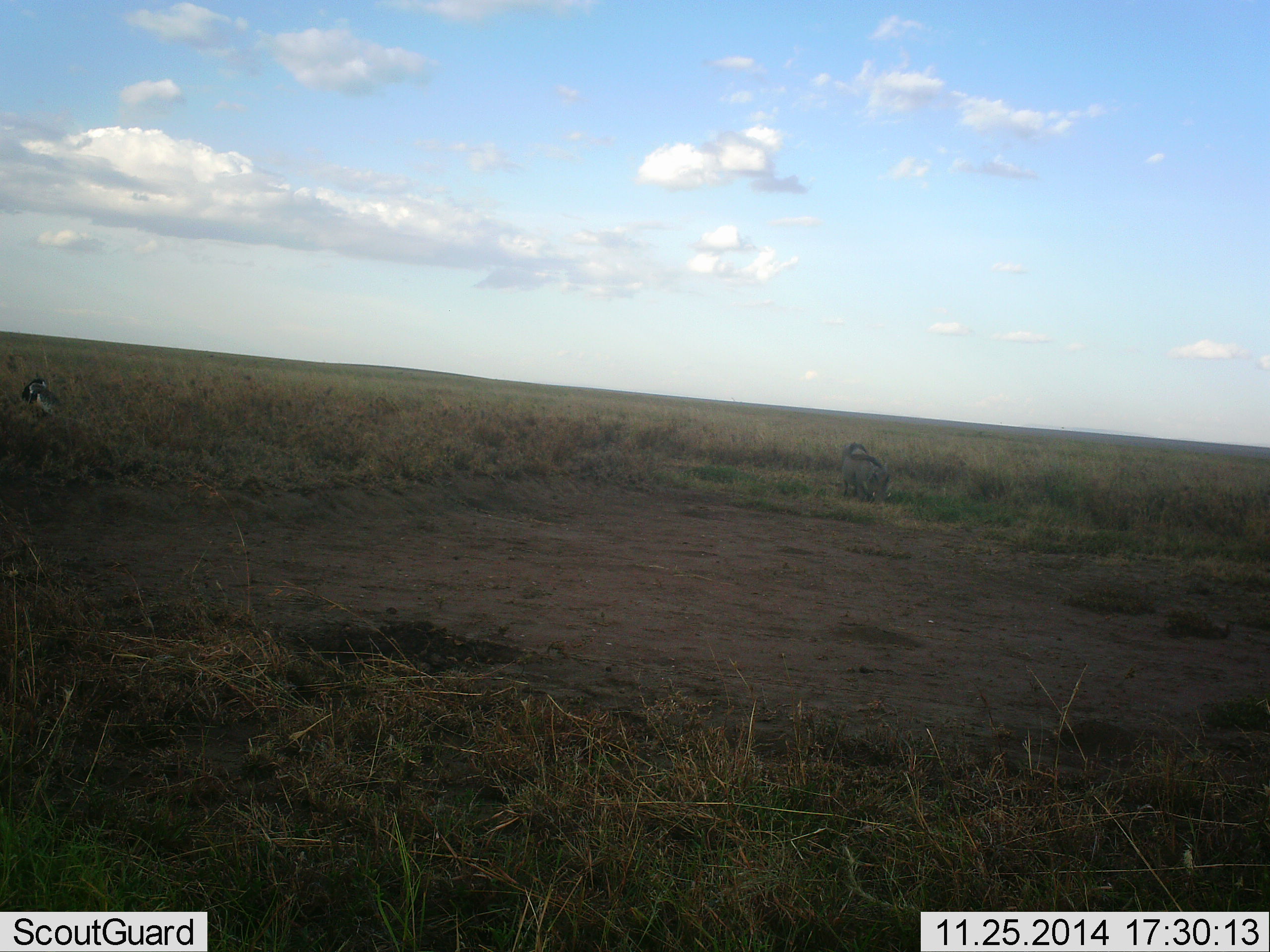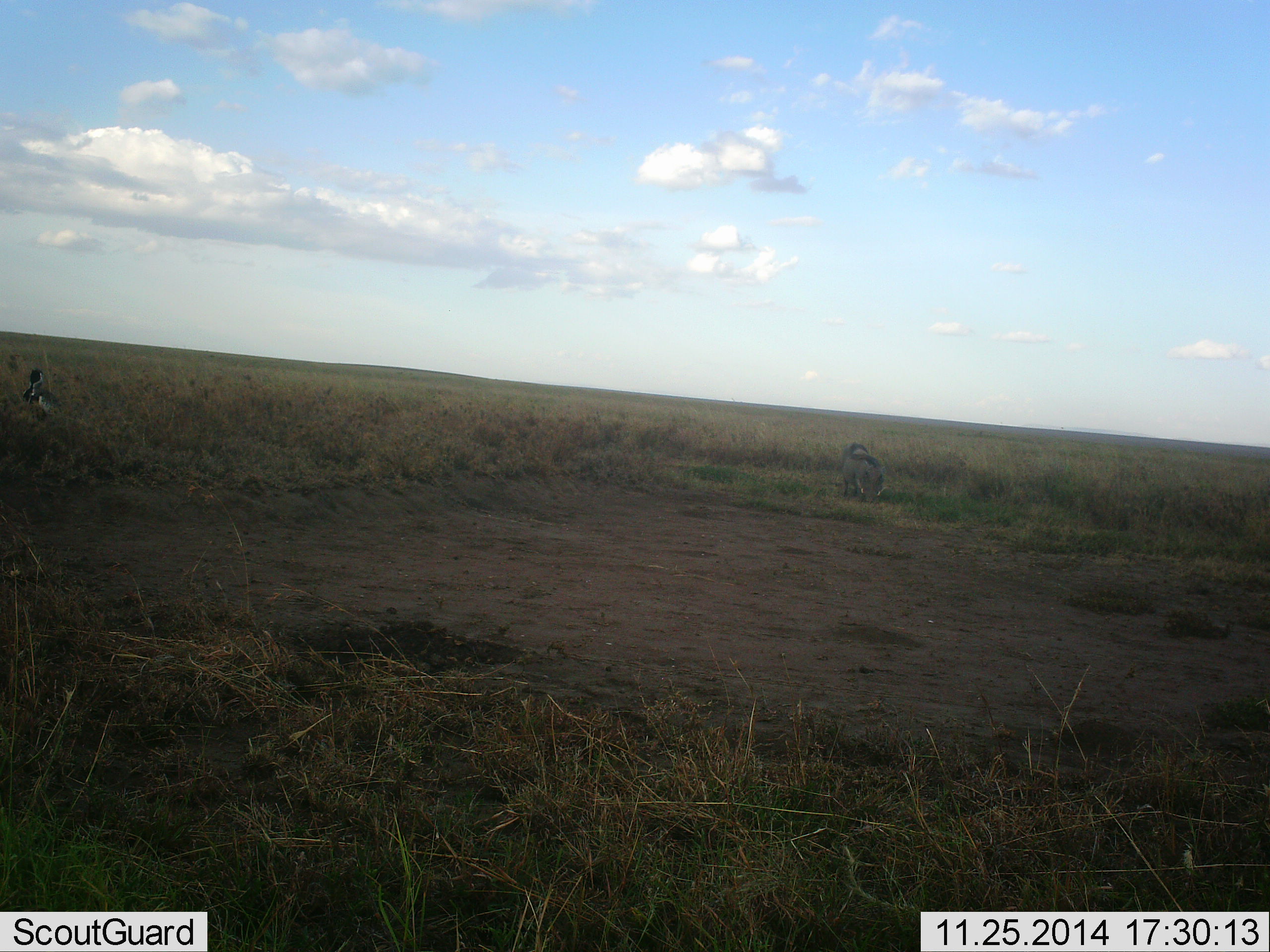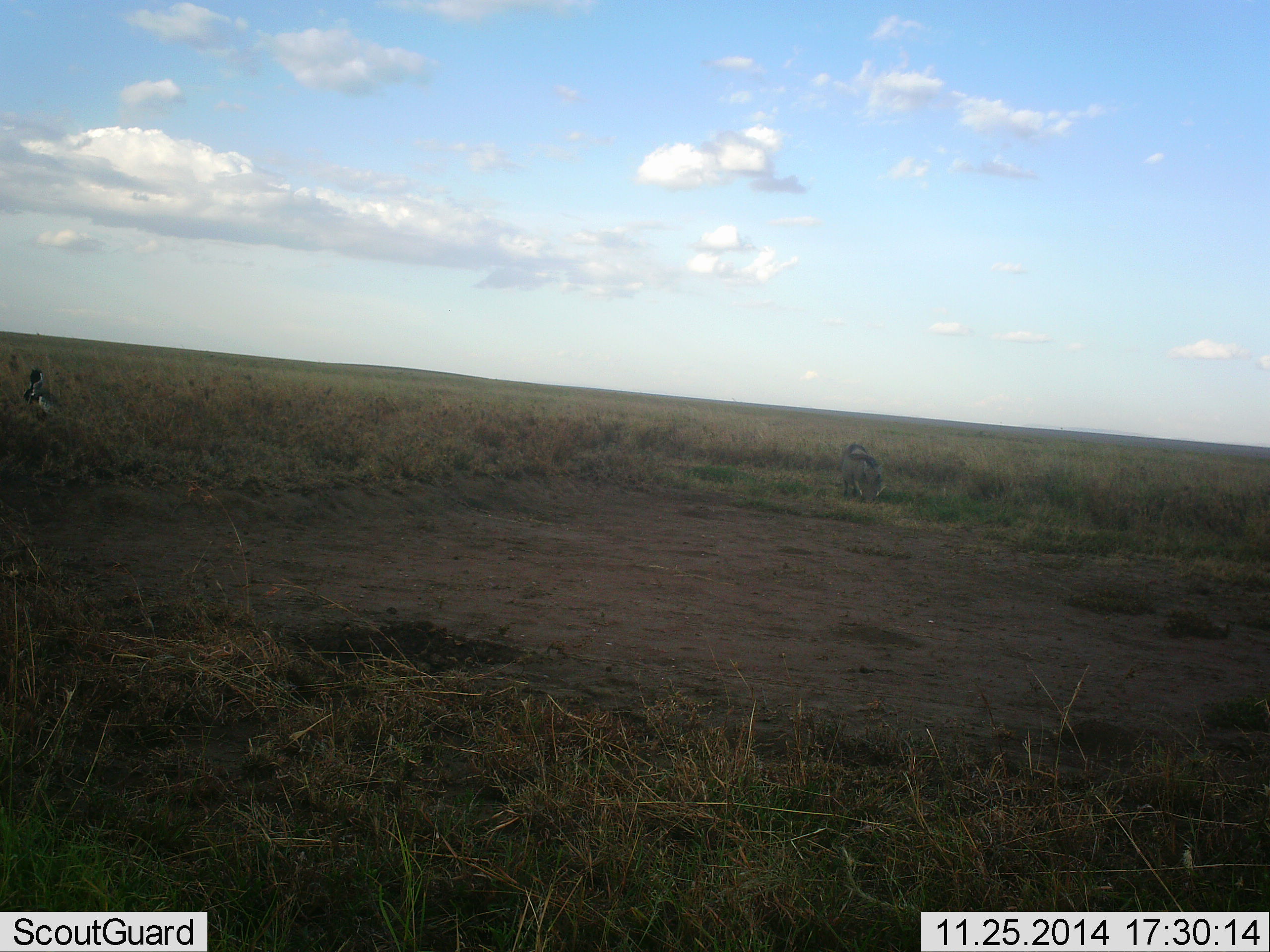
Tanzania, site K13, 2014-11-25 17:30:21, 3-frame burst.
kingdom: Animalia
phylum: Chordata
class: Aves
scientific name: Aves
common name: bird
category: otherbird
Otherbird (bird) (Aves), count 1. Behavior (volunteer vote fractions): standing 100%, resting 0%, moving 0%, interacting 0%. Young present (vote fraction): 0%. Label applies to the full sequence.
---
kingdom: Animalia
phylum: Chordata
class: Mammalia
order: Artiodactyla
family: Suidae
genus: Phacochoerus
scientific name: Phacochoerus africanus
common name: warthog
Warthog (Phacochoerus africanus), count 1. Behavior (volunteer vote fractions): standing 42%, resting 0%, moving 0%, interacting 0%. Young present (vote fraction): 0%. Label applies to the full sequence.